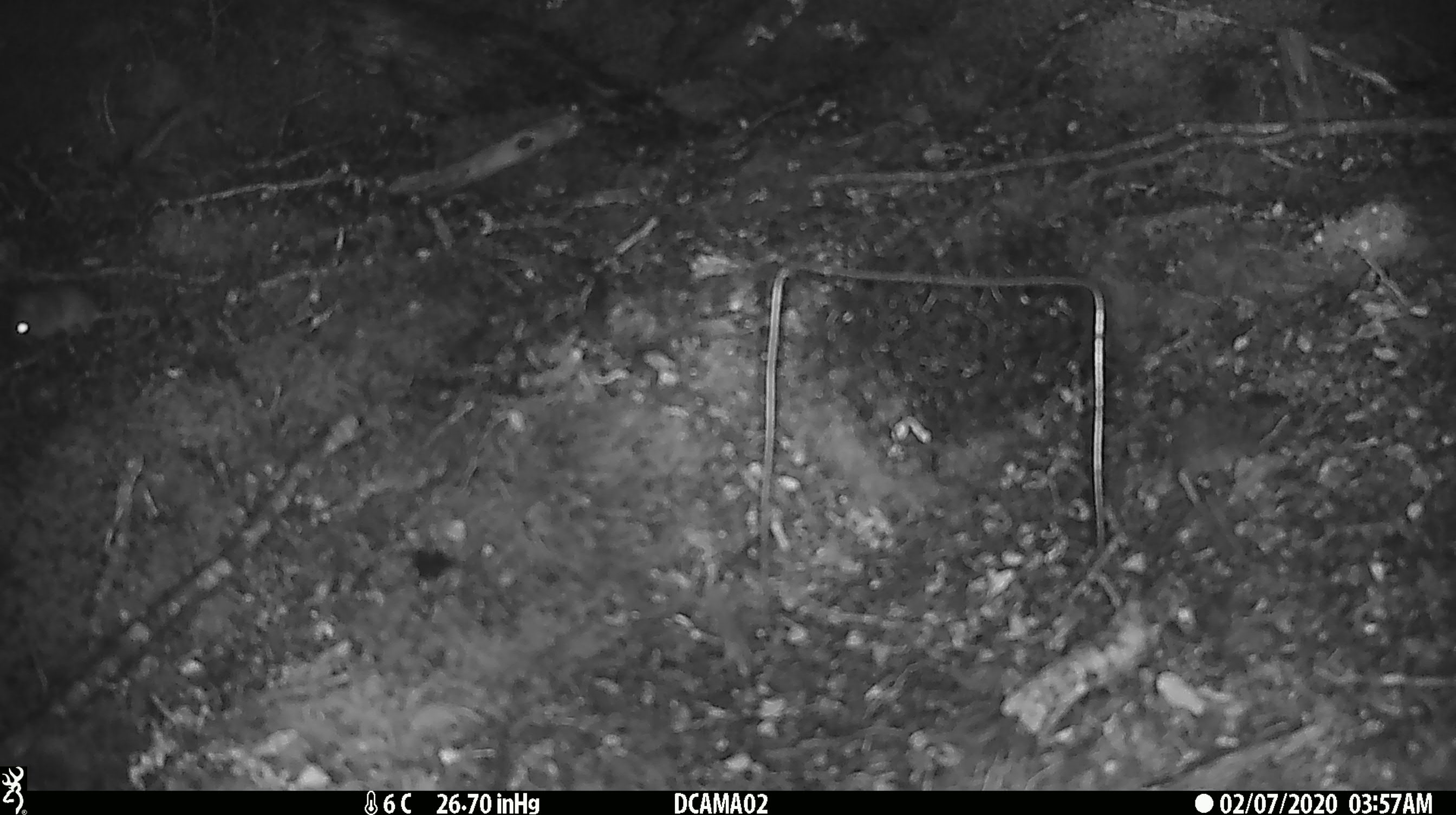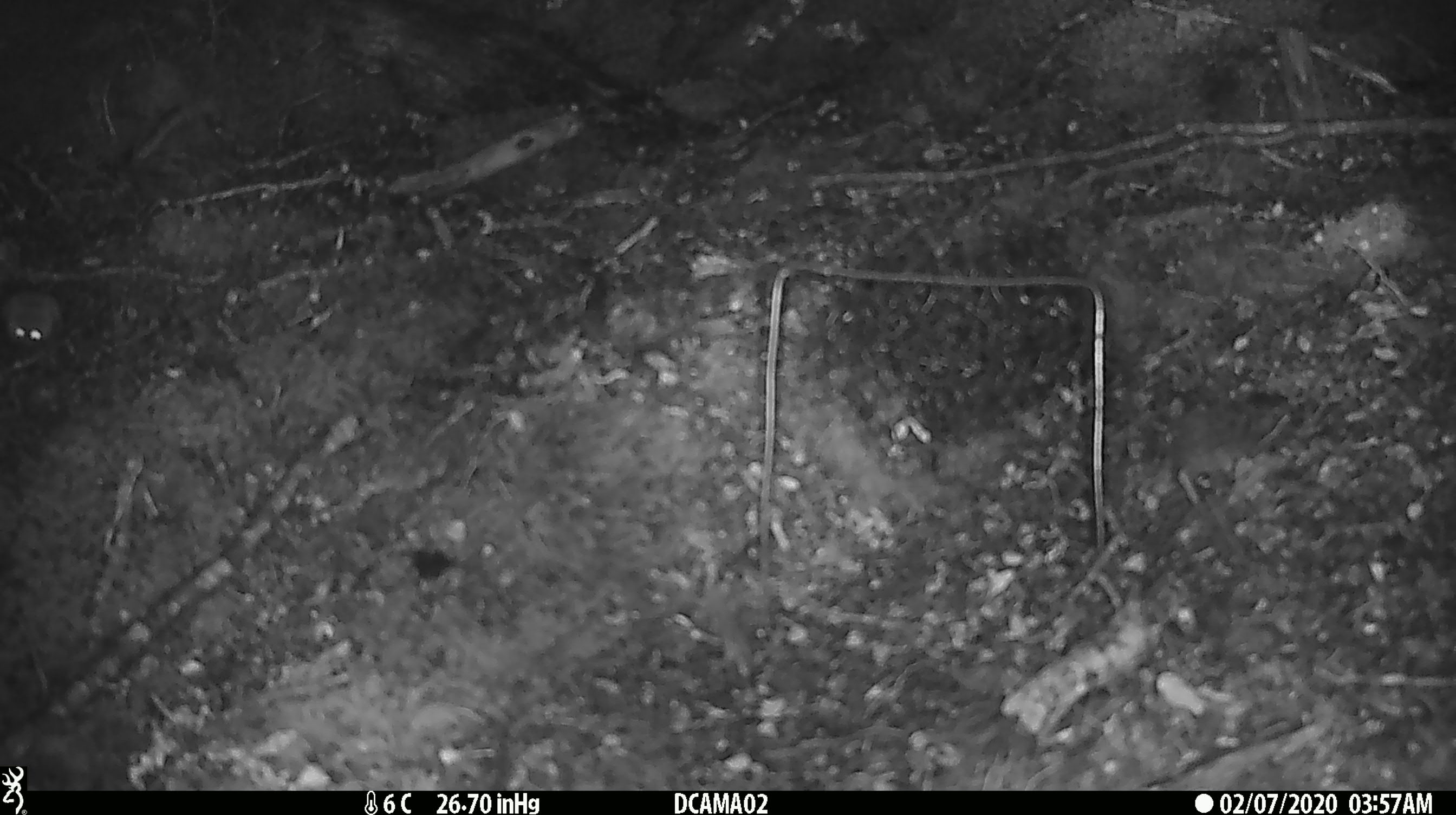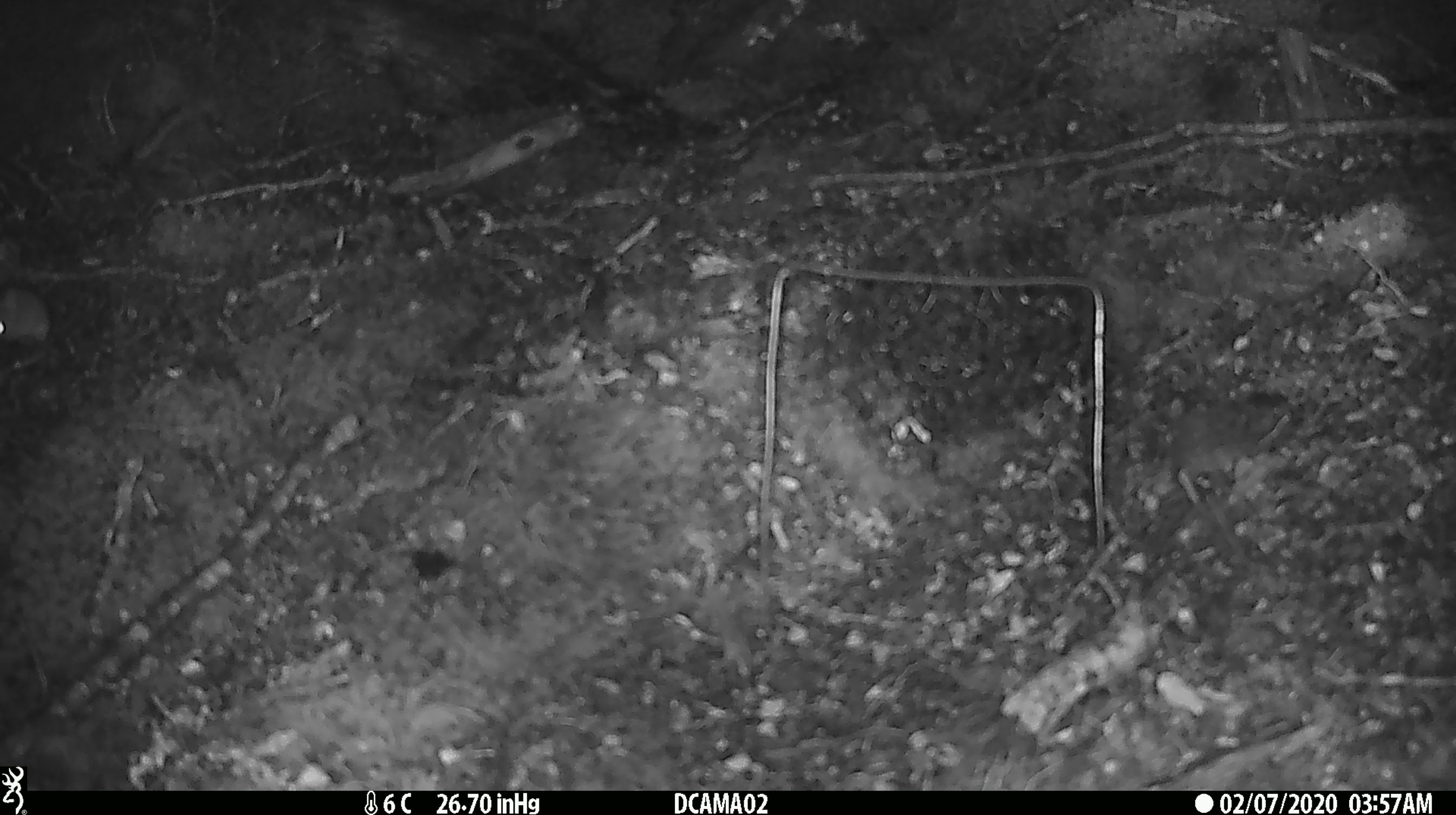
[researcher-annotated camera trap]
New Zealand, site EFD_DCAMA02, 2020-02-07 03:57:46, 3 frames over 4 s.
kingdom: Animalia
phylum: Chordata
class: Mammalia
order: Rodentia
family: Muridae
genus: Mus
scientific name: Mus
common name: mouse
Mouse (Mus).